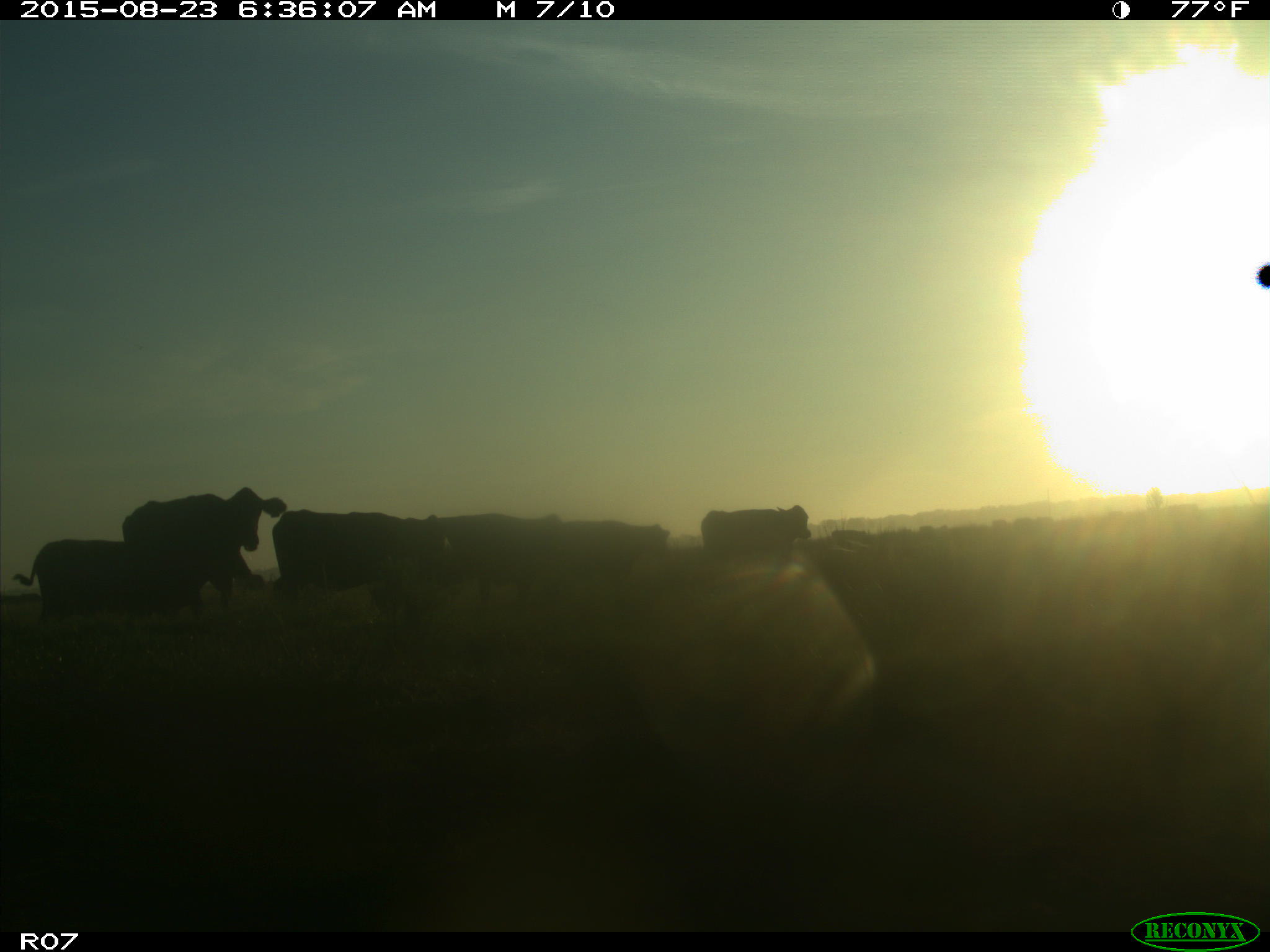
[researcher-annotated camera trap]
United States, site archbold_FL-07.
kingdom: Animalia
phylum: Chordata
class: Mammalia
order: Artiodactyla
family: Bovidae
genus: Bos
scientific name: Bos taurus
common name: domestic cow